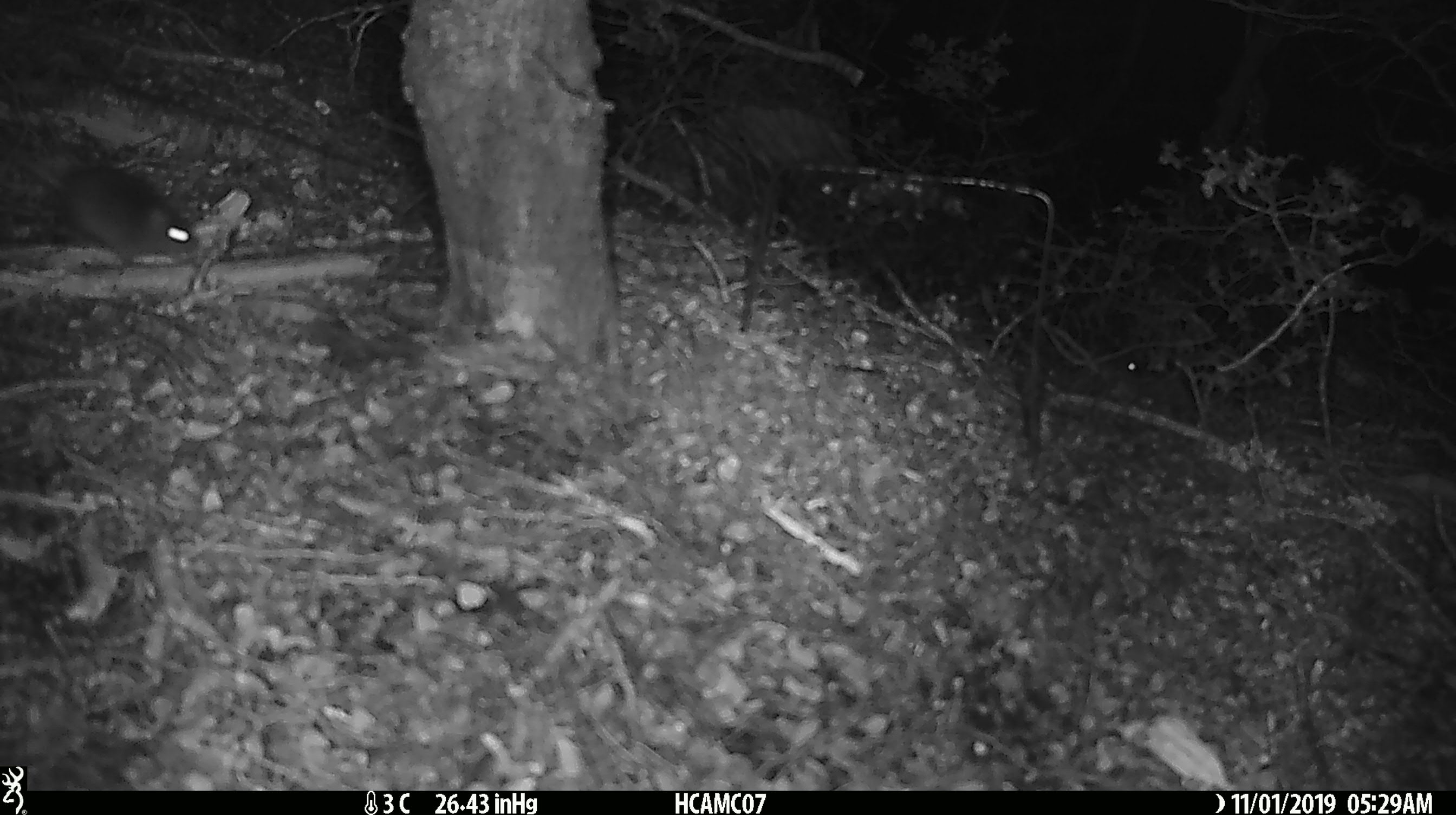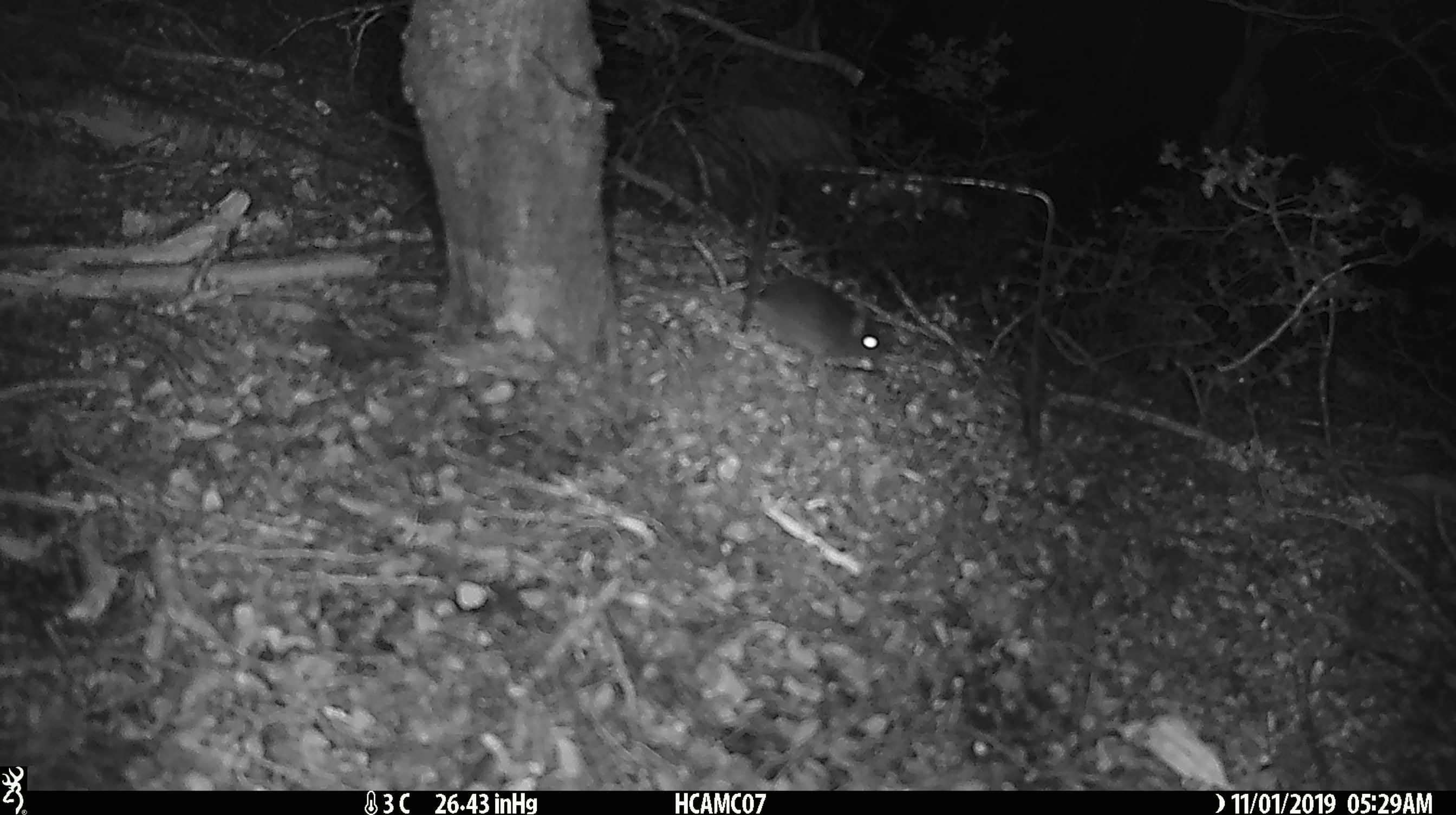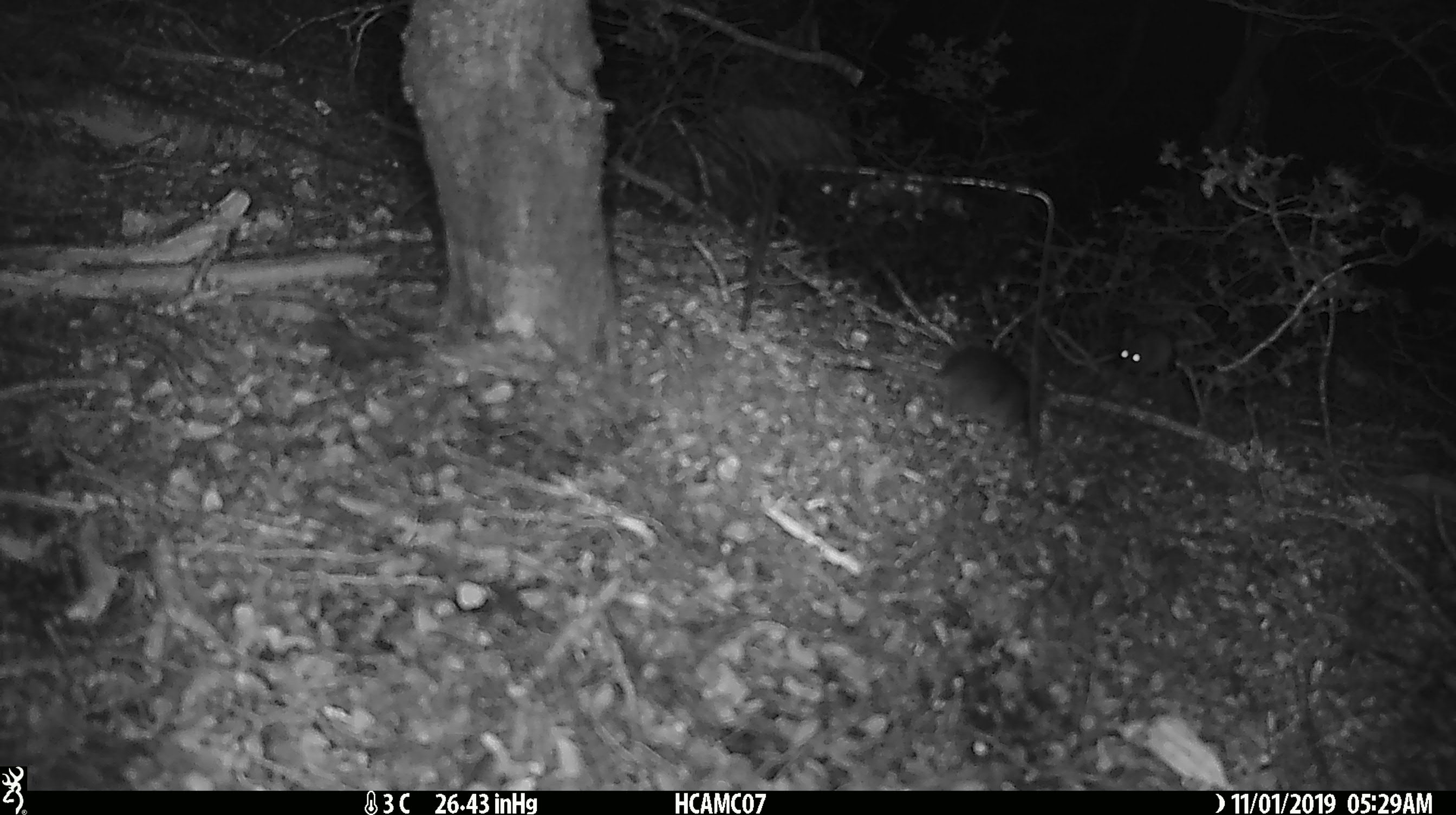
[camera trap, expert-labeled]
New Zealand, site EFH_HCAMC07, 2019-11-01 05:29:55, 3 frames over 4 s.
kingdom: Animalia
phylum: Chordata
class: Mammalia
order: Rodentia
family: Muridae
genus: Mus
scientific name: Mus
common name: mouse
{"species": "mouse (Mus)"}